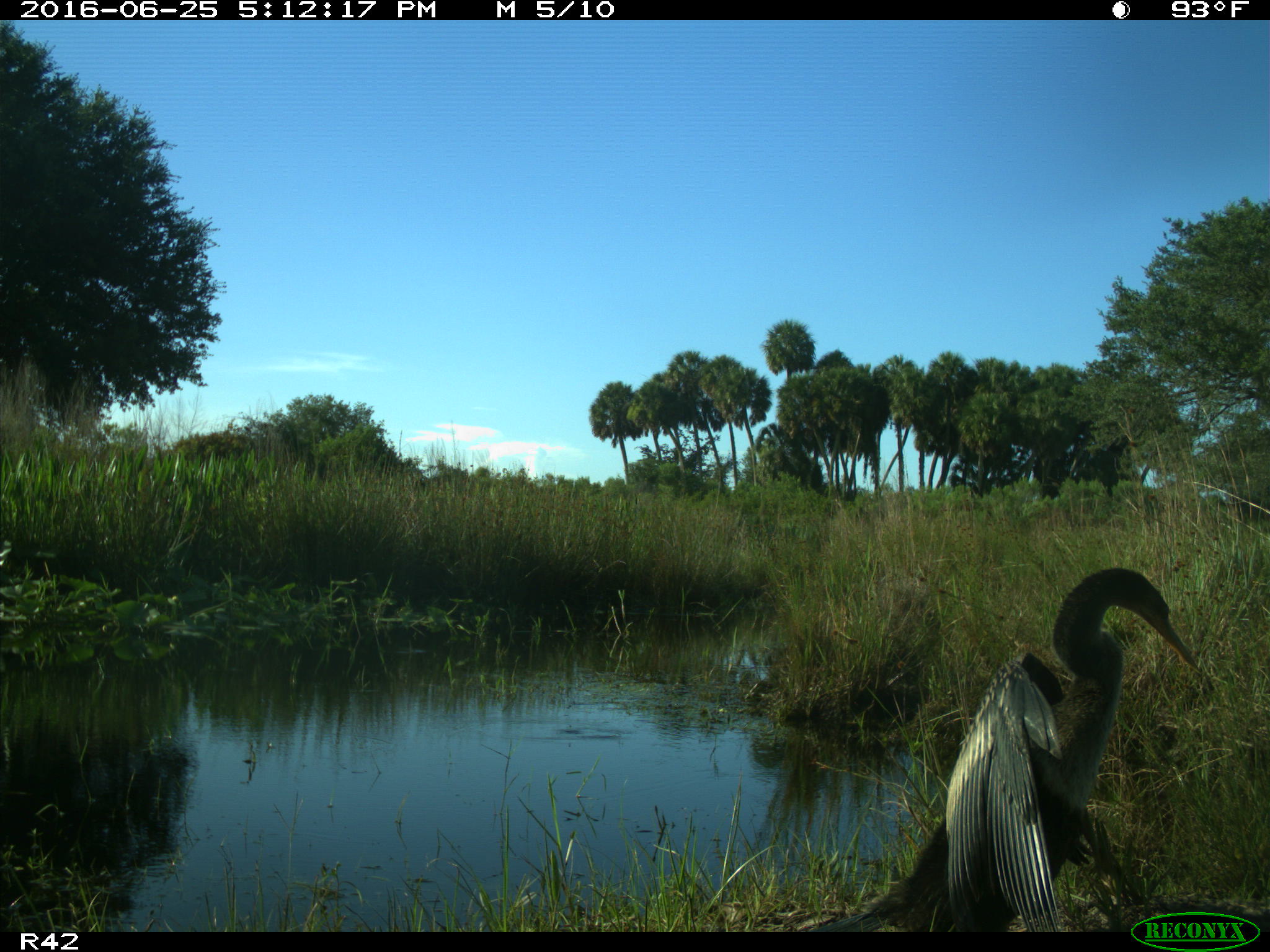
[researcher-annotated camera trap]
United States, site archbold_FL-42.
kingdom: Animalia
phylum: Chordata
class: Aves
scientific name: Aves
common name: birds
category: unidentified bird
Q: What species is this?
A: Unidentified bird (birds) (Aves).